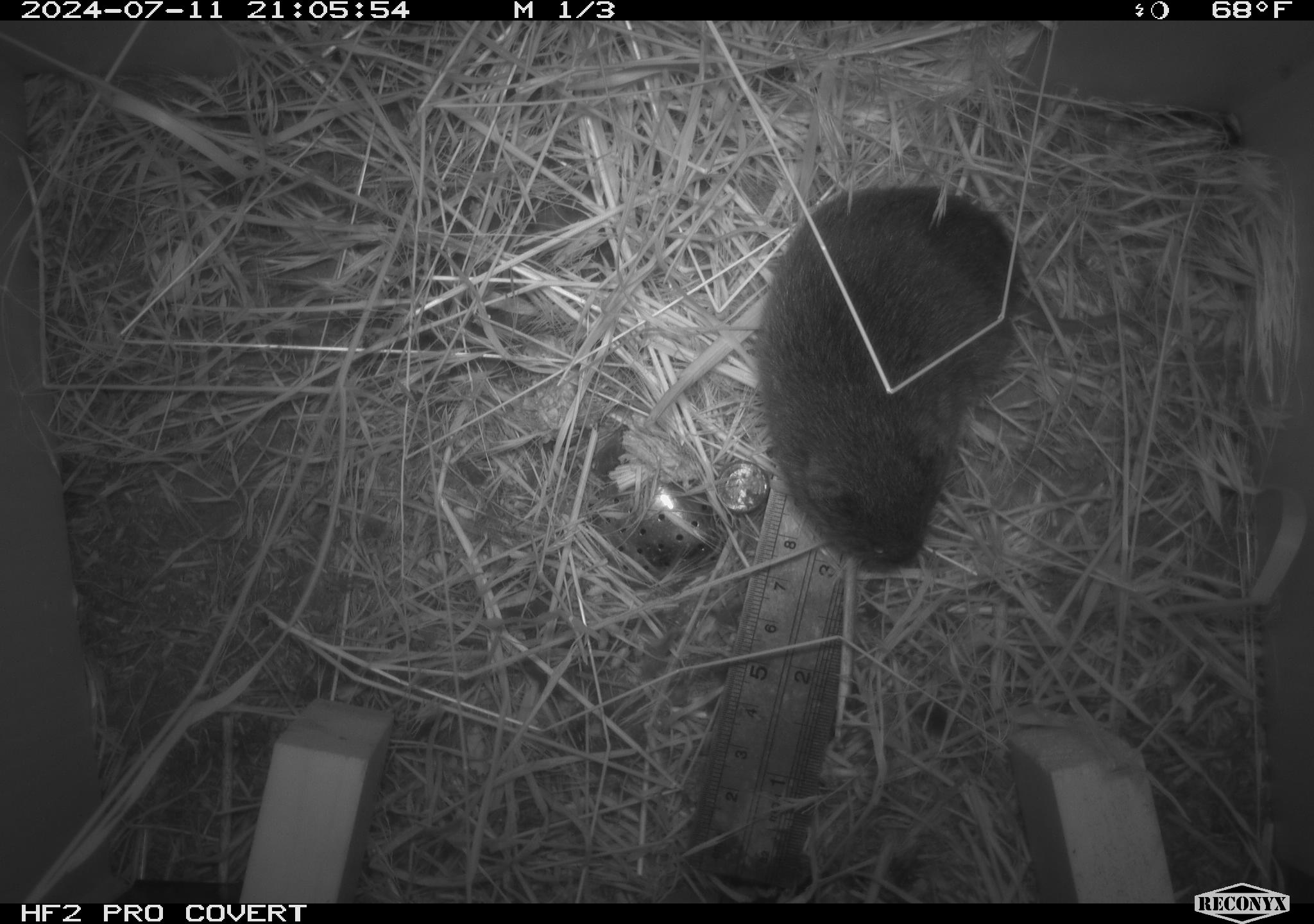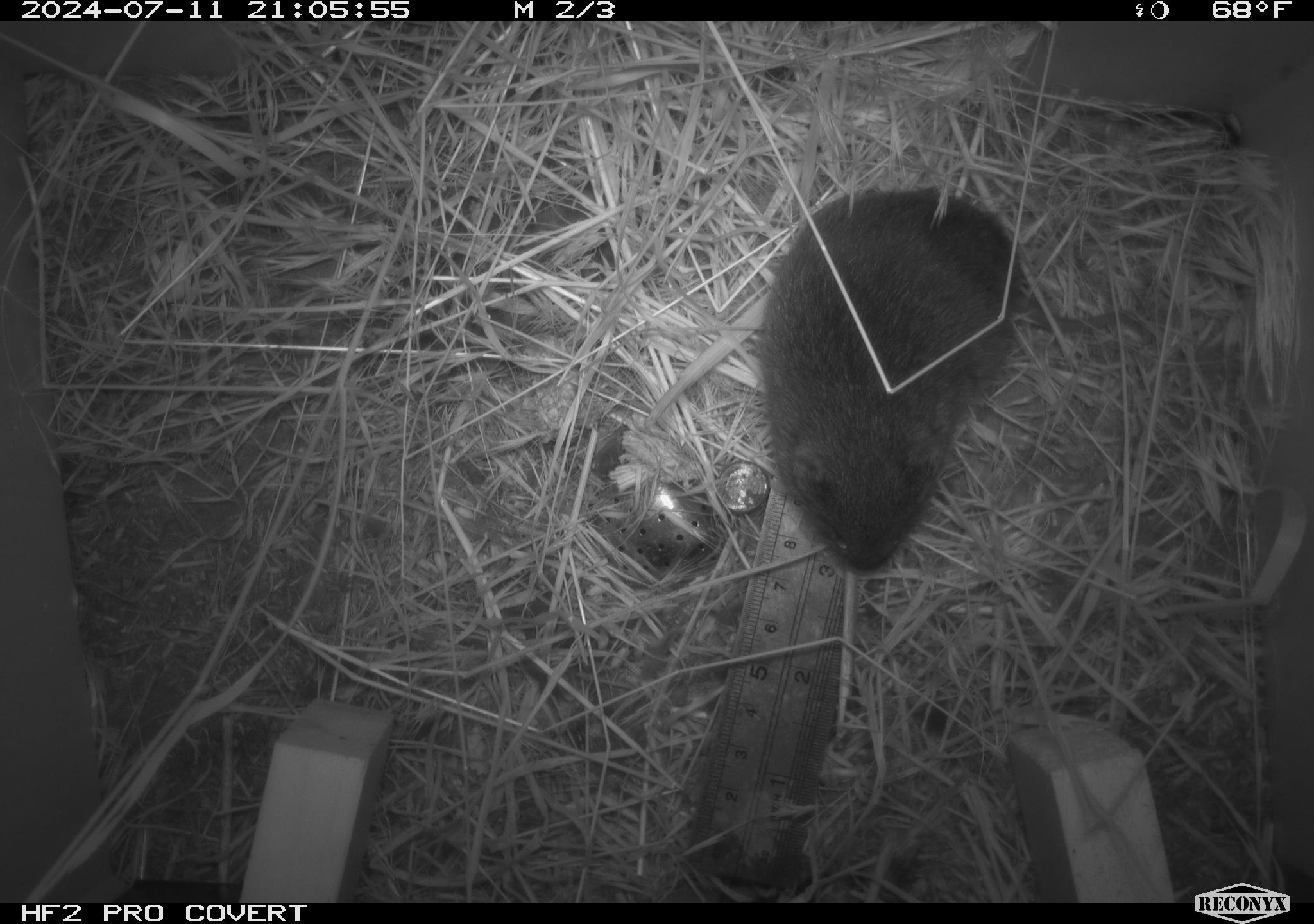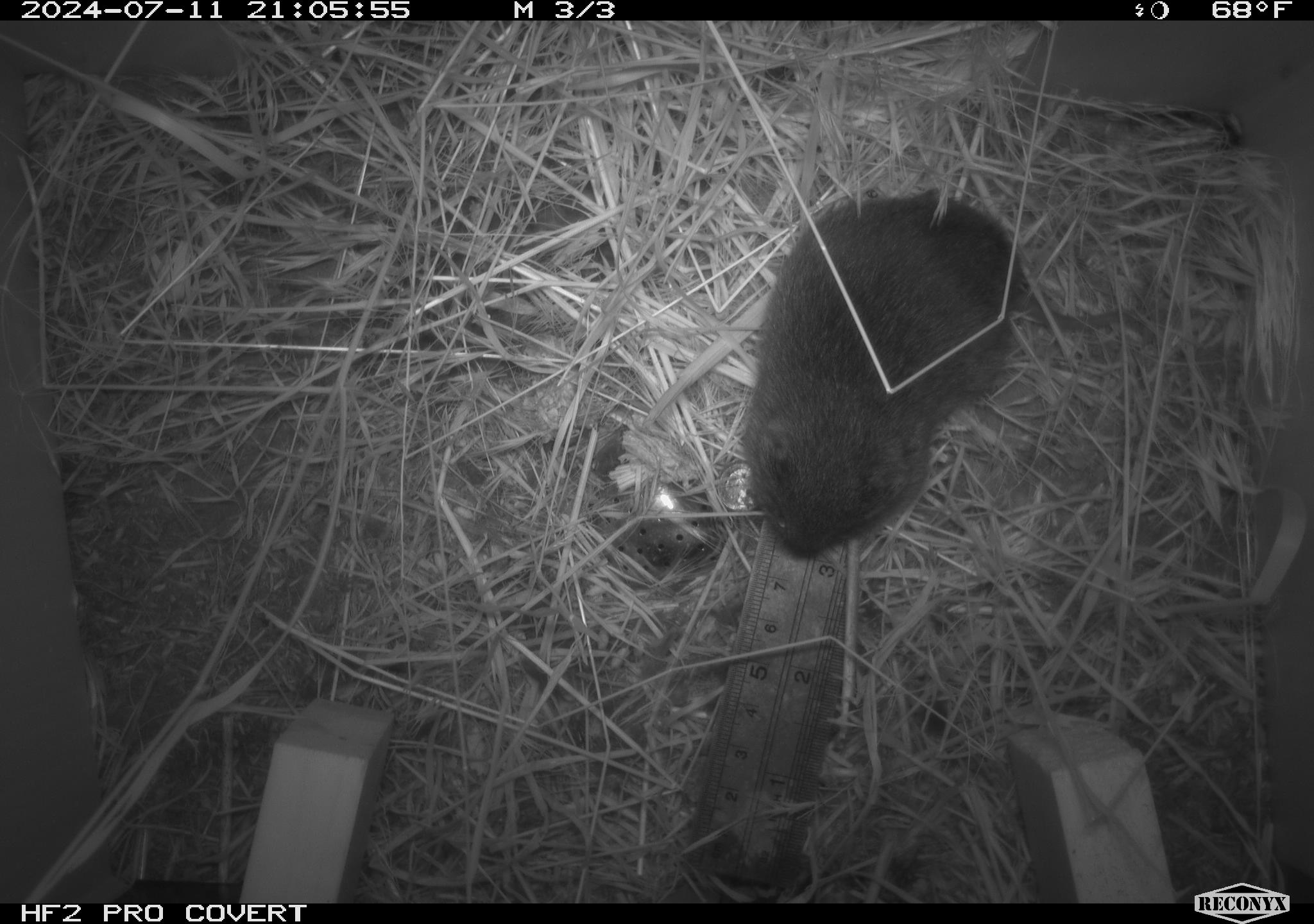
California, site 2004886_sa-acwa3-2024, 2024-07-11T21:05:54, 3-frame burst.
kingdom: Animalia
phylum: Chordata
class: Mammalia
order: Rodentia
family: Cricetidae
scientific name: Arvicolinae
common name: voles, lemmings, and muskrats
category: arvicolinae subfamily